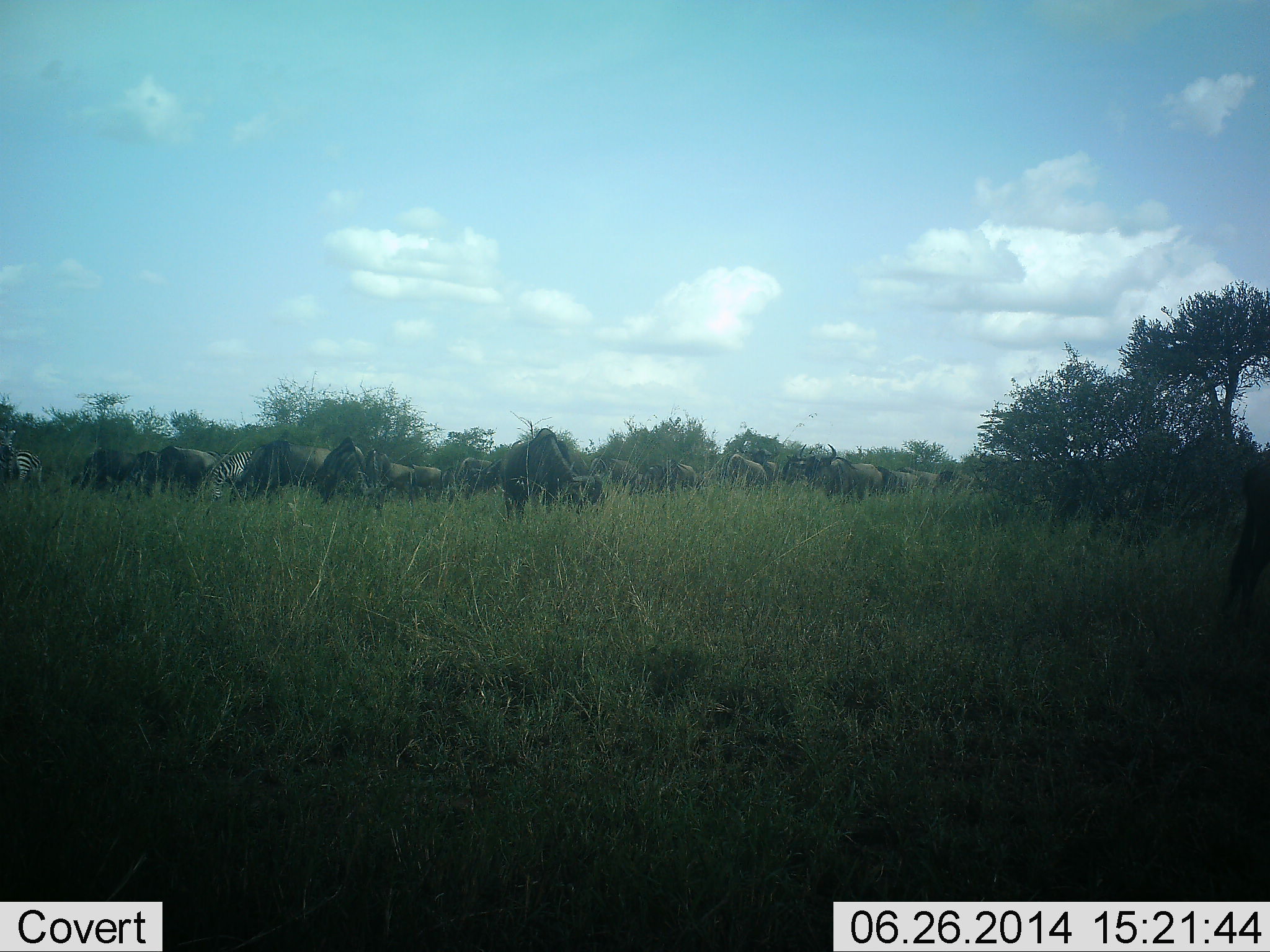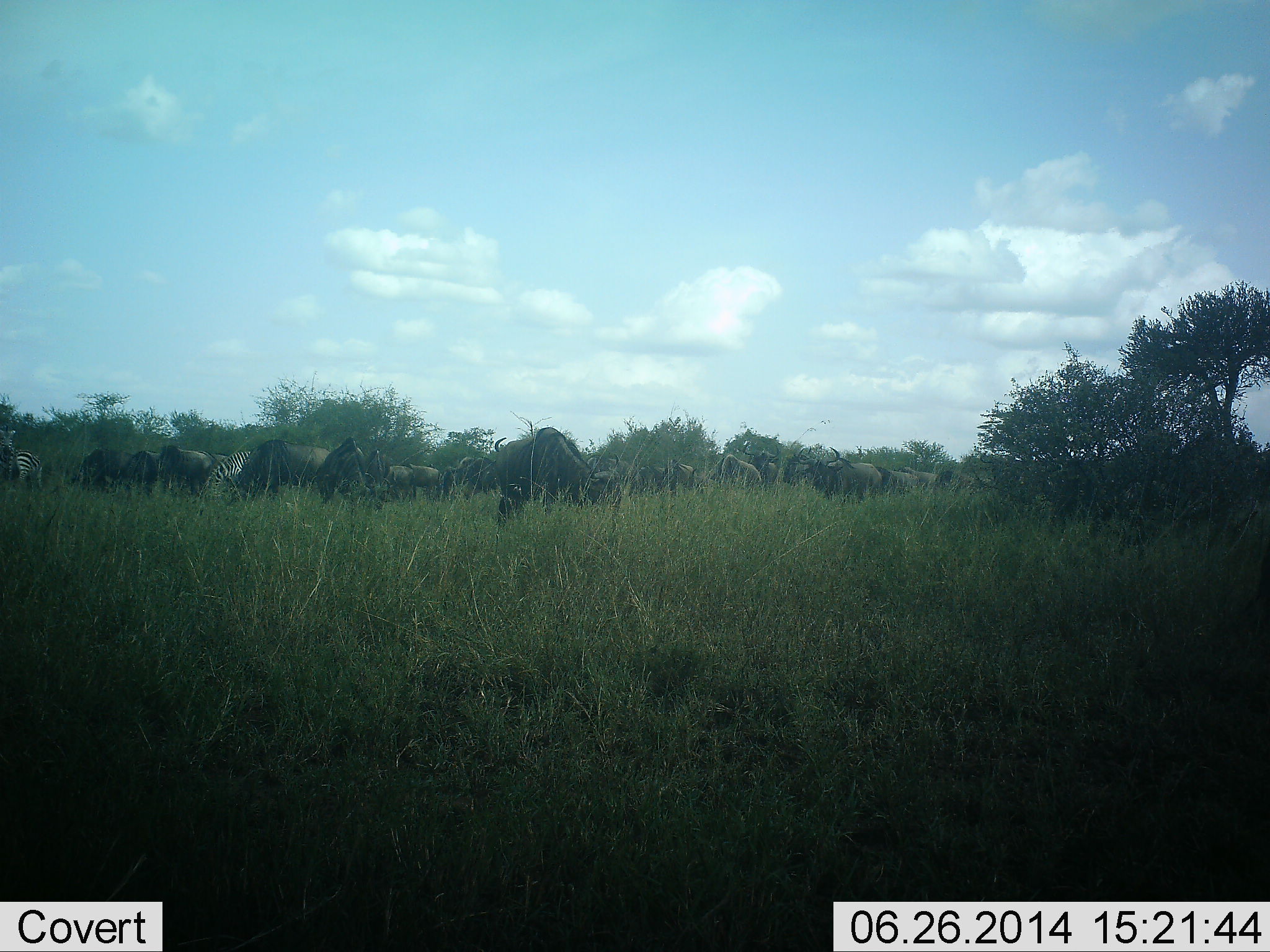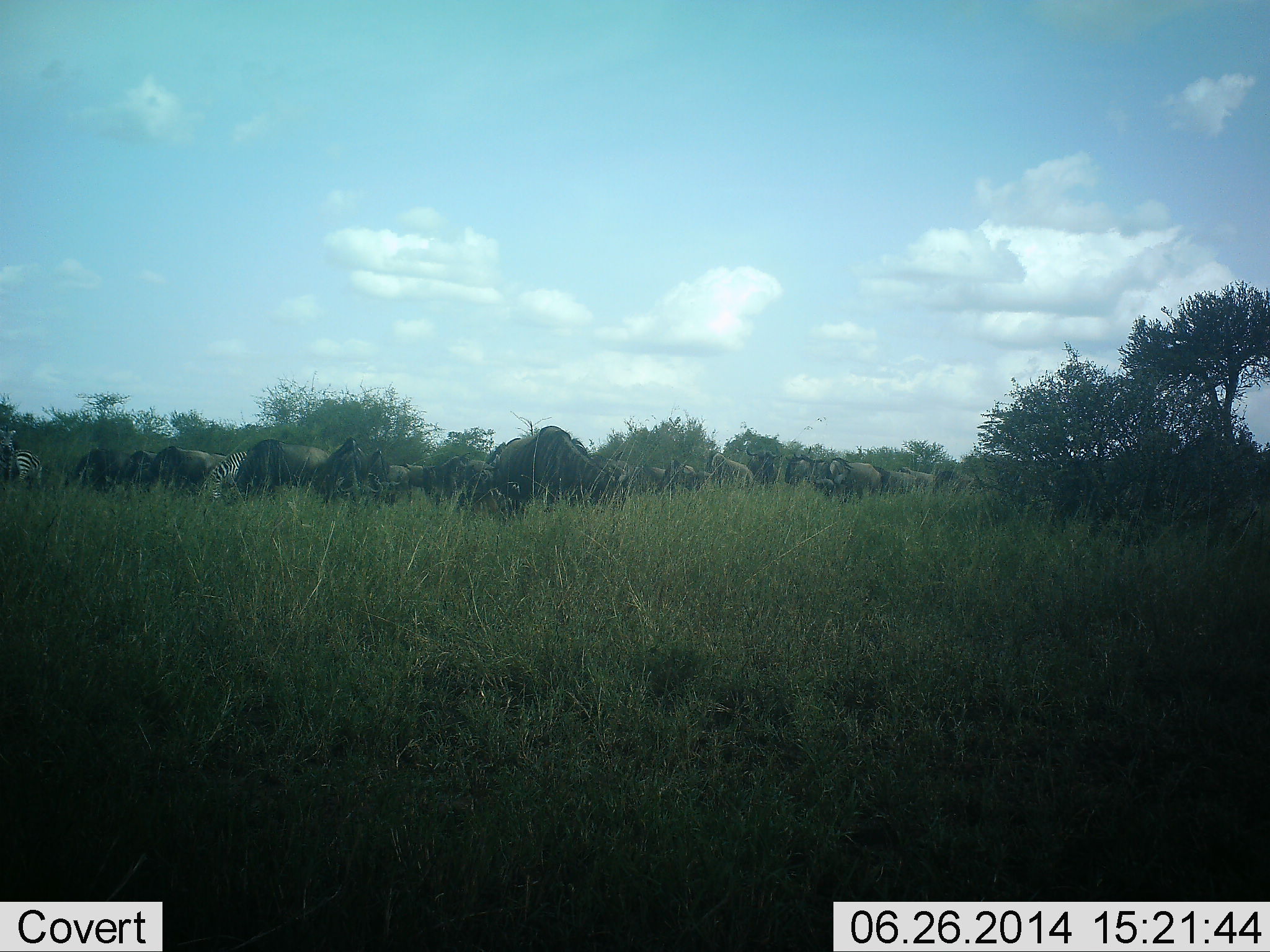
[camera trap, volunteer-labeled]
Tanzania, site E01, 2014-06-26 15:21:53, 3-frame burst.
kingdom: Animalia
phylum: Chordata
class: Mammalia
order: Artiodactyla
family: Bovidae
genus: Connochaetes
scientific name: Connochaetes taurinus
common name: blue wildebeest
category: wildebeest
Wildebeest (blue wildebeest) (Connochaetes taurinus), count 11-50. Behavior (volunteer vote fractions): standing 63%, resting 5%, moving 26%, interacting 5%. Young present (vote fraction): 0%. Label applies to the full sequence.